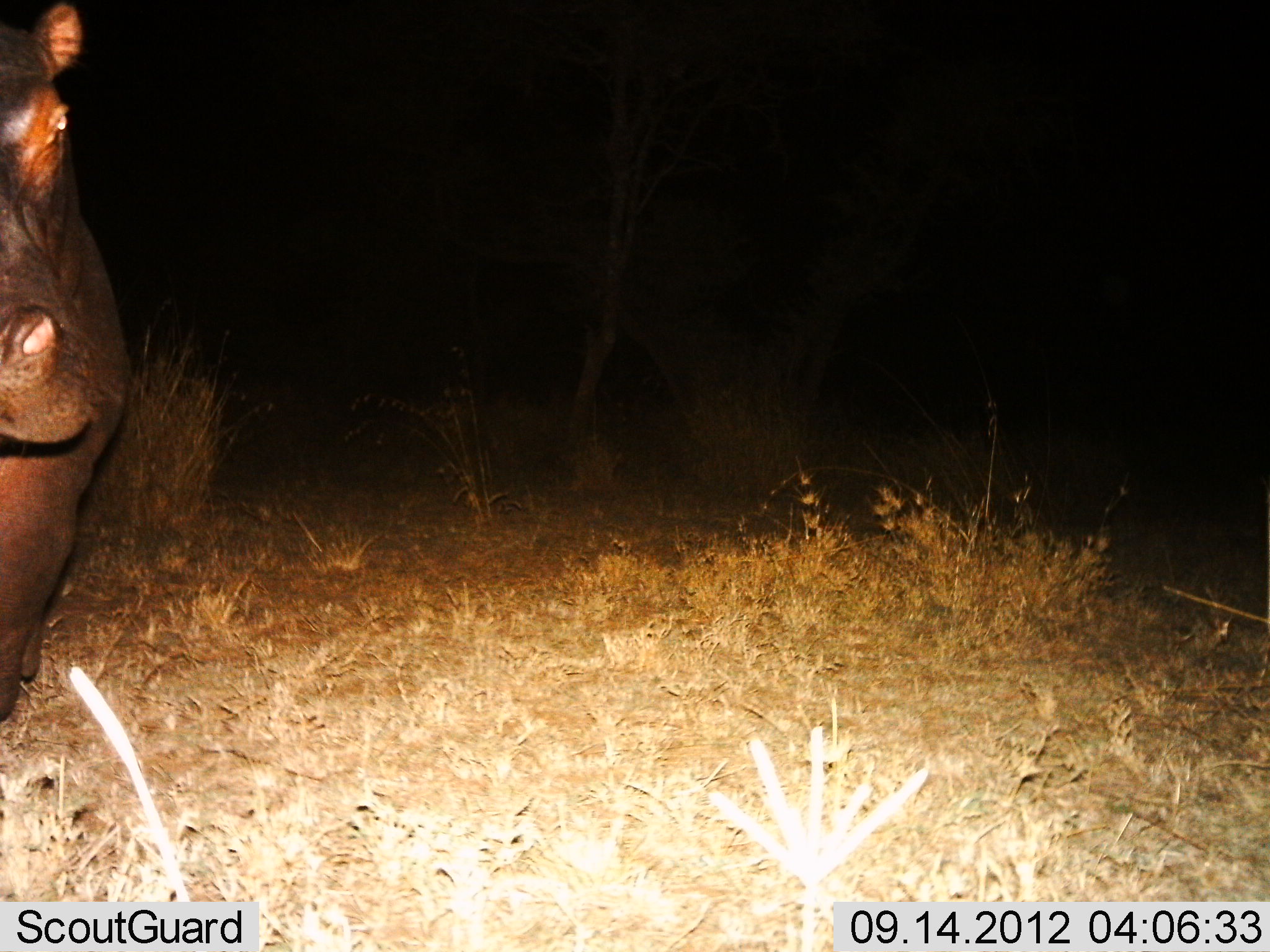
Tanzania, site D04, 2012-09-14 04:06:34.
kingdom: Animalia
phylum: Chordata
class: Mammalia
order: Artiodactyla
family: Hippopotamidae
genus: Hippopotamus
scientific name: Hippopotamus amphibius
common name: hippopotamus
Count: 1.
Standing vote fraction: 90%.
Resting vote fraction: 0%.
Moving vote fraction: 0%.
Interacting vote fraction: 10%.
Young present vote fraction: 0%.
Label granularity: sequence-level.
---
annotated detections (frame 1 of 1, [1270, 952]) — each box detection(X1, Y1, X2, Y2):
animal: detection(0, 1, 135, 723)